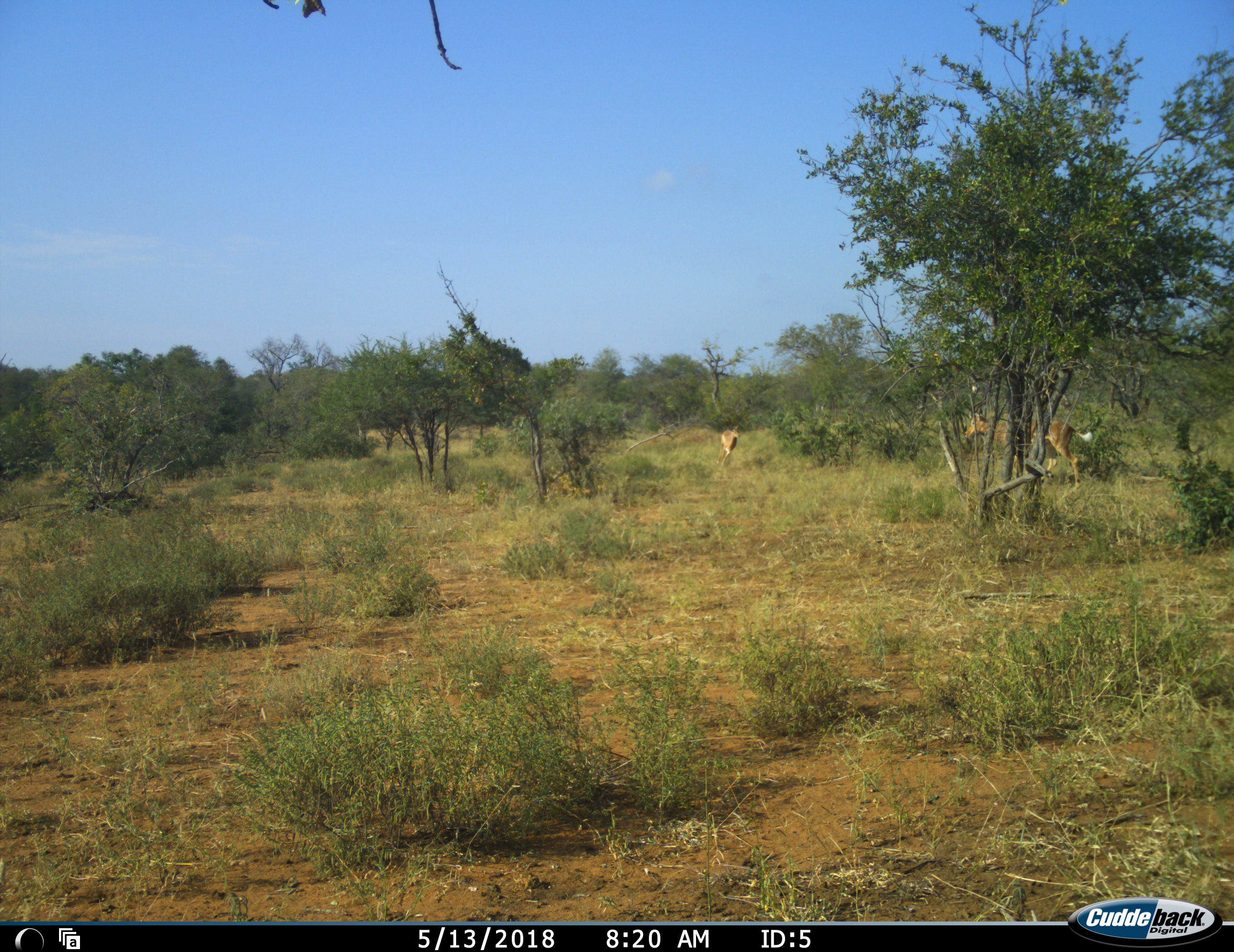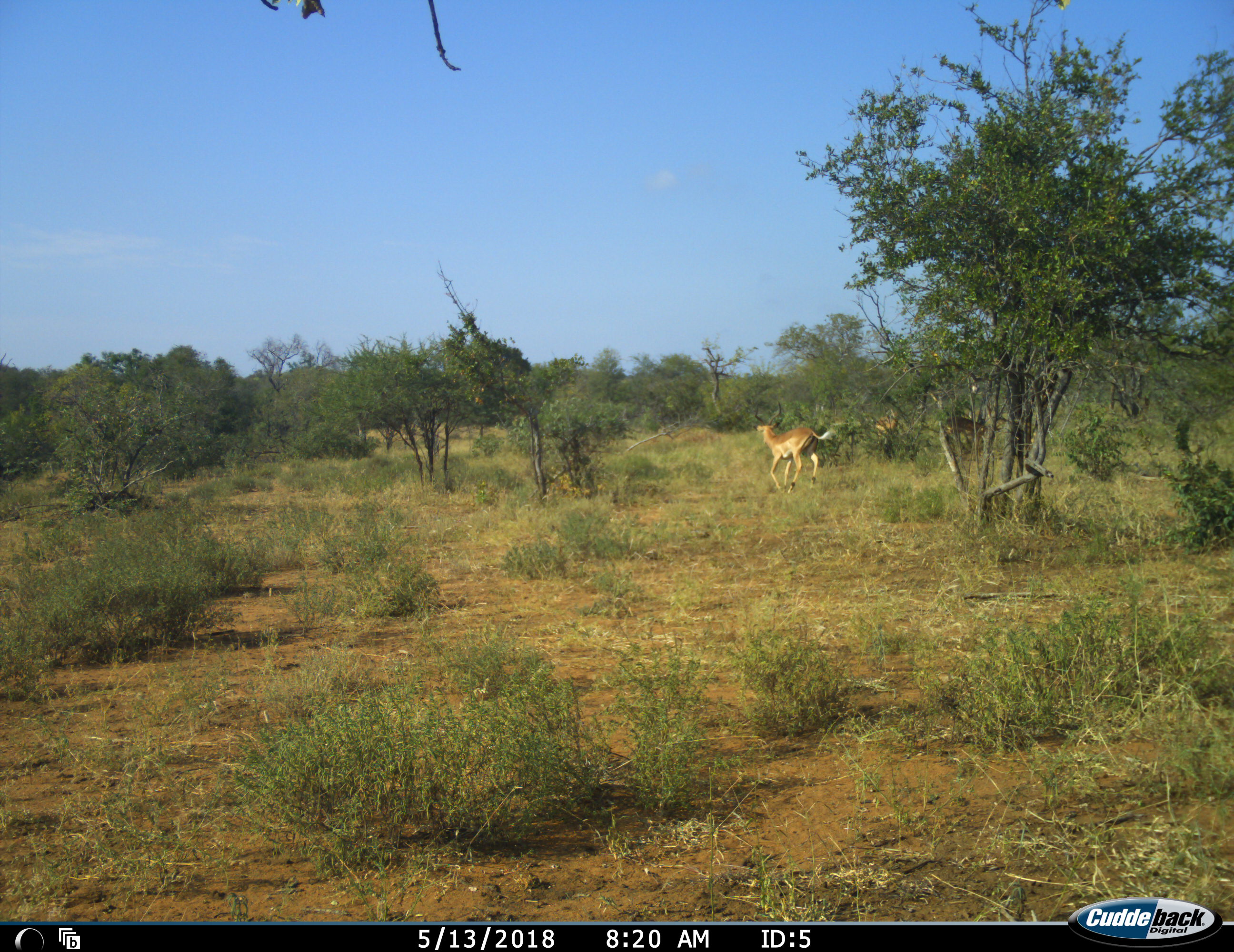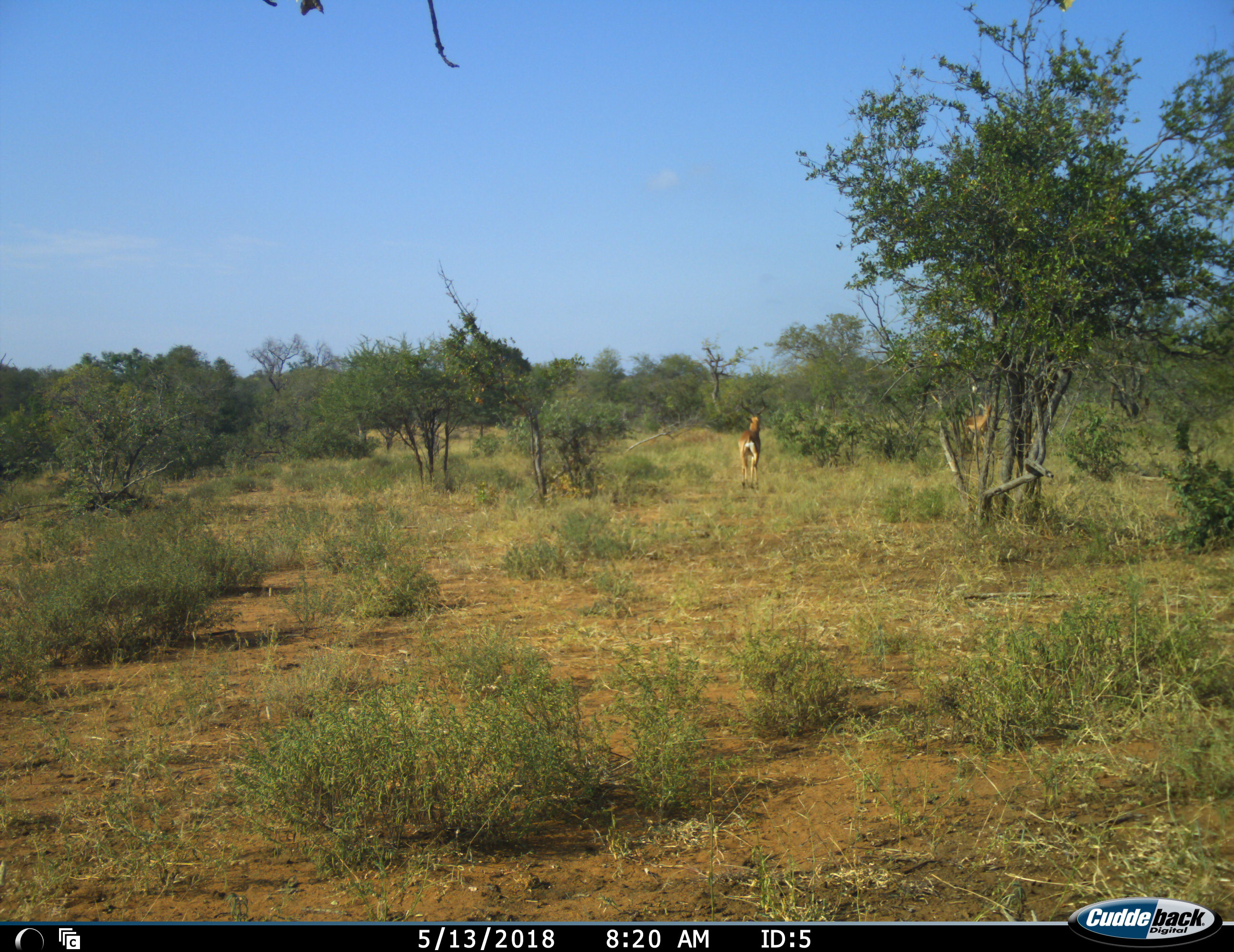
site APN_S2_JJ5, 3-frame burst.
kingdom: Animalia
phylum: Chordata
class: Mammalia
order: Artiodactyla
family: Bovidae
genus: Aepyceros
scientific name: Aepyceros melampus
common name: impala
Impala (Aepyceros melampus), count 3. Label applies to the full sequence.